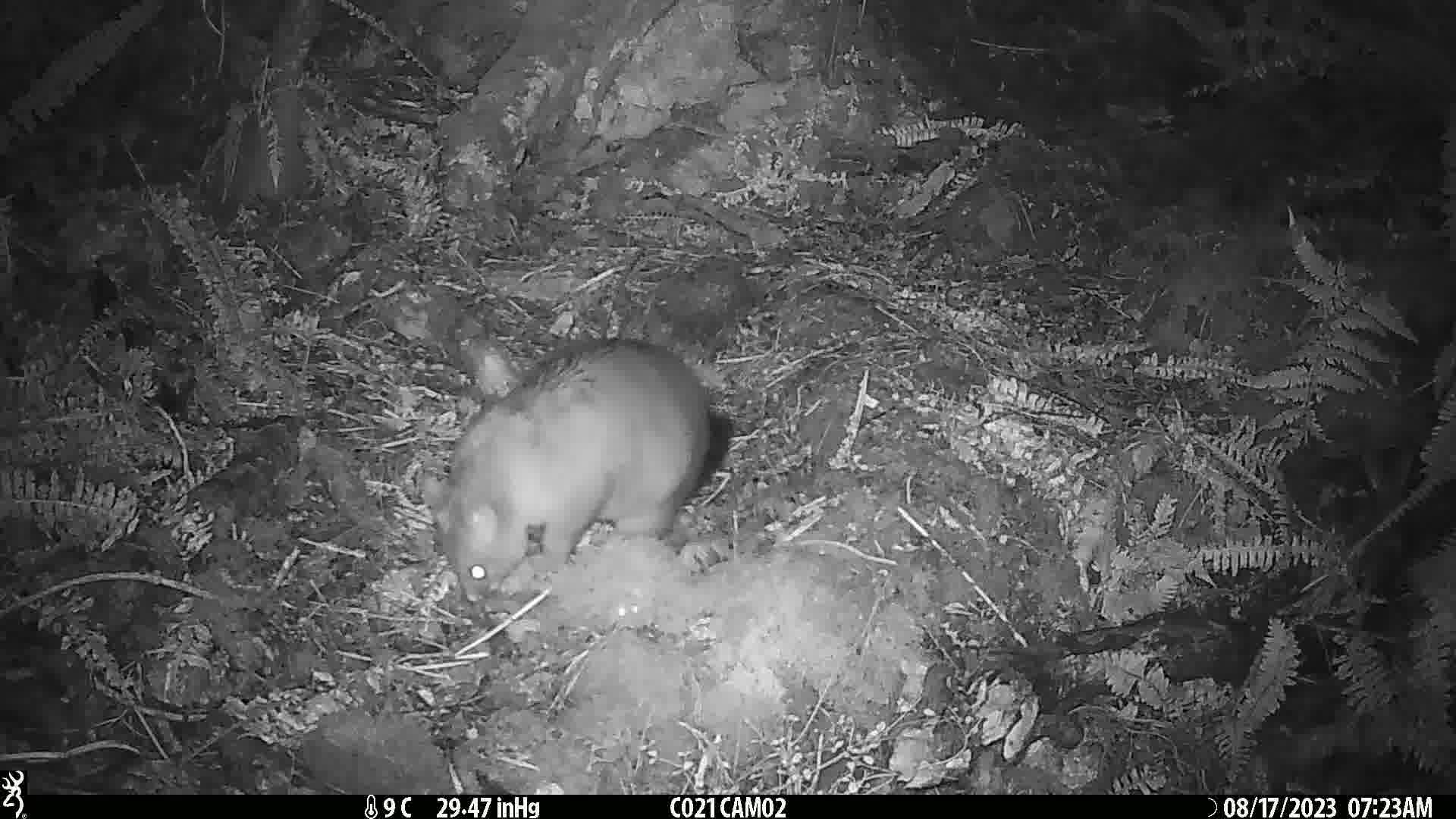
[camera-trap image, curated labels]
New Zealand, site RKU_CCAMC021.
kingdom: Animalia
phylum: Chordata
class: Mammalia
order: Diprotodontia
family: Phalangeridae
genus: Trichosurus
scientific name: Trichosurus vulpecula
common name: common brushtail possum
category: possum